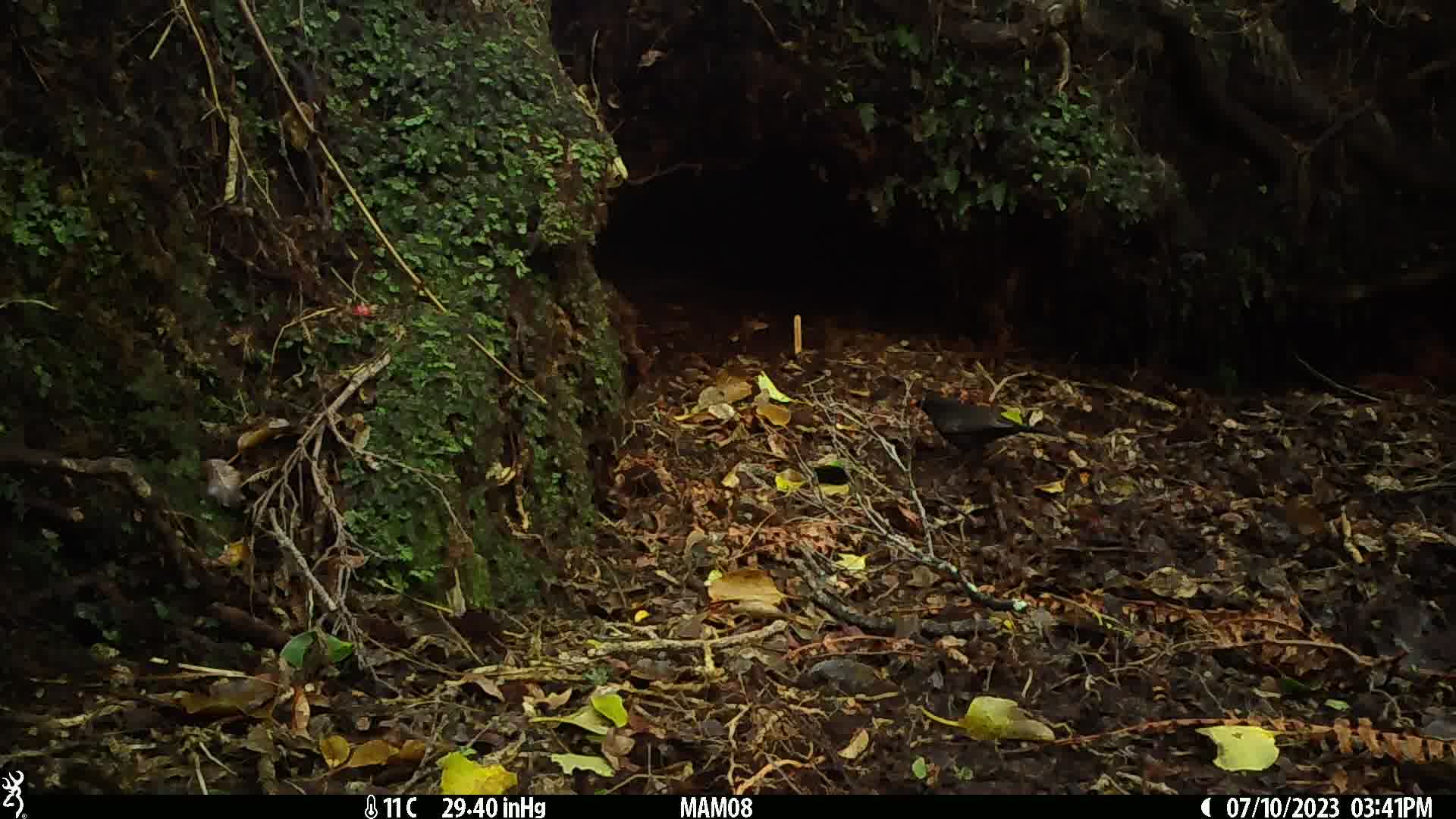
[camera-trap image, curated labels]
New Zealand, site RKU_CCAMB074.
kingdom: Animalia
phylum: Chordata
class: Aves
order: Passeriformes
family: Turdidae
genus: Turdus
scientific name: Turdus merula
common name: eurasian blackbird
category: blackbird